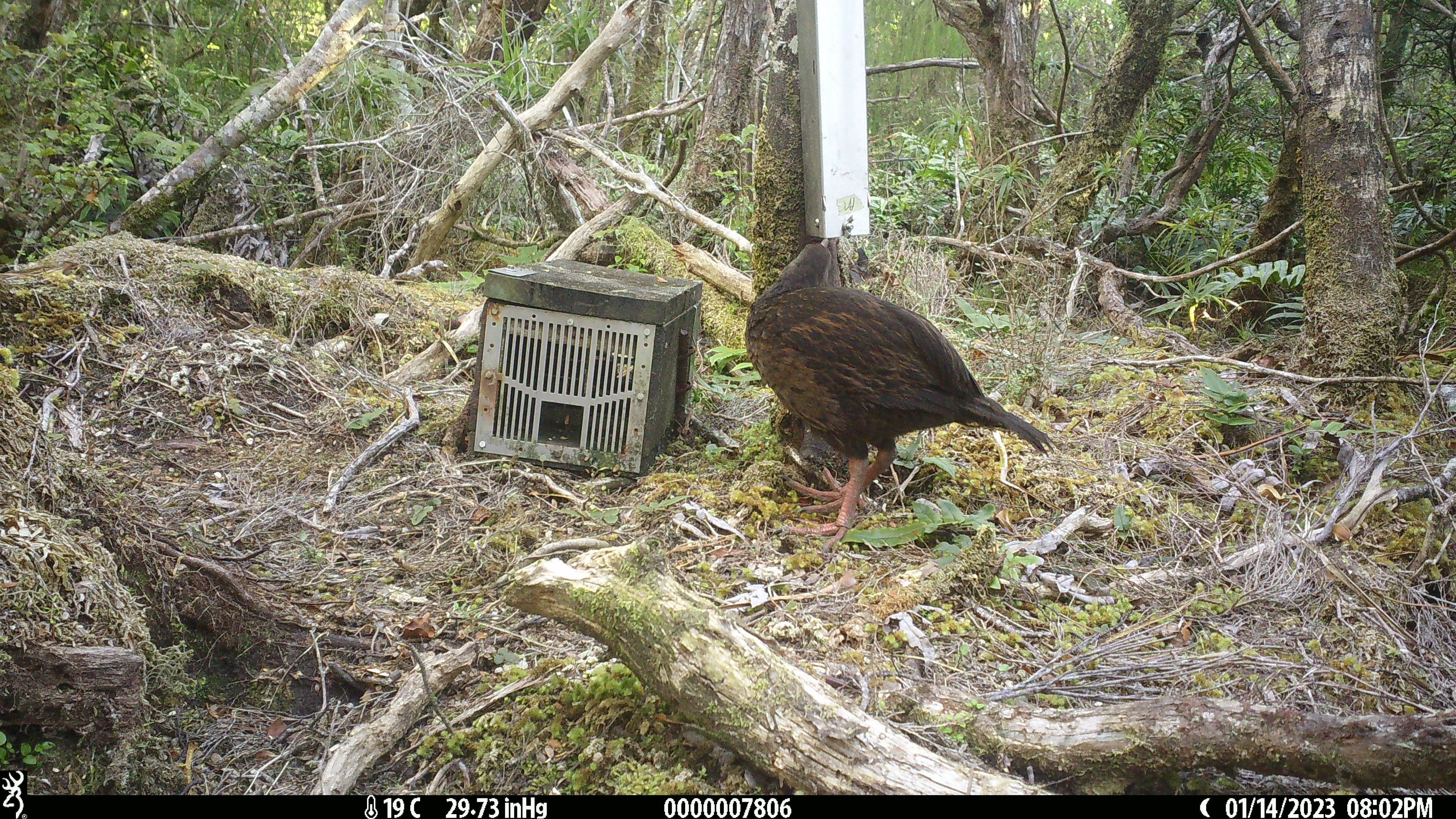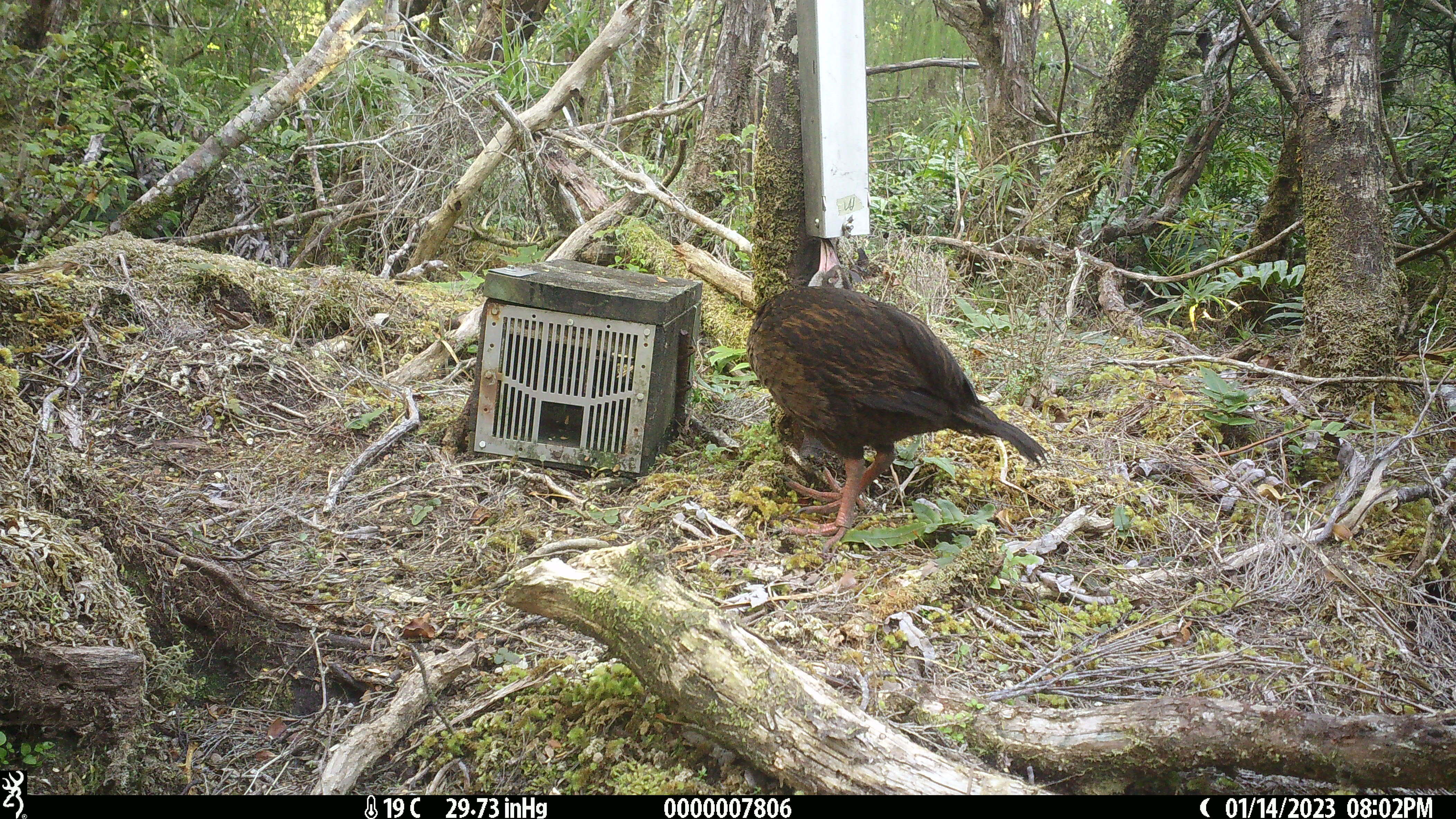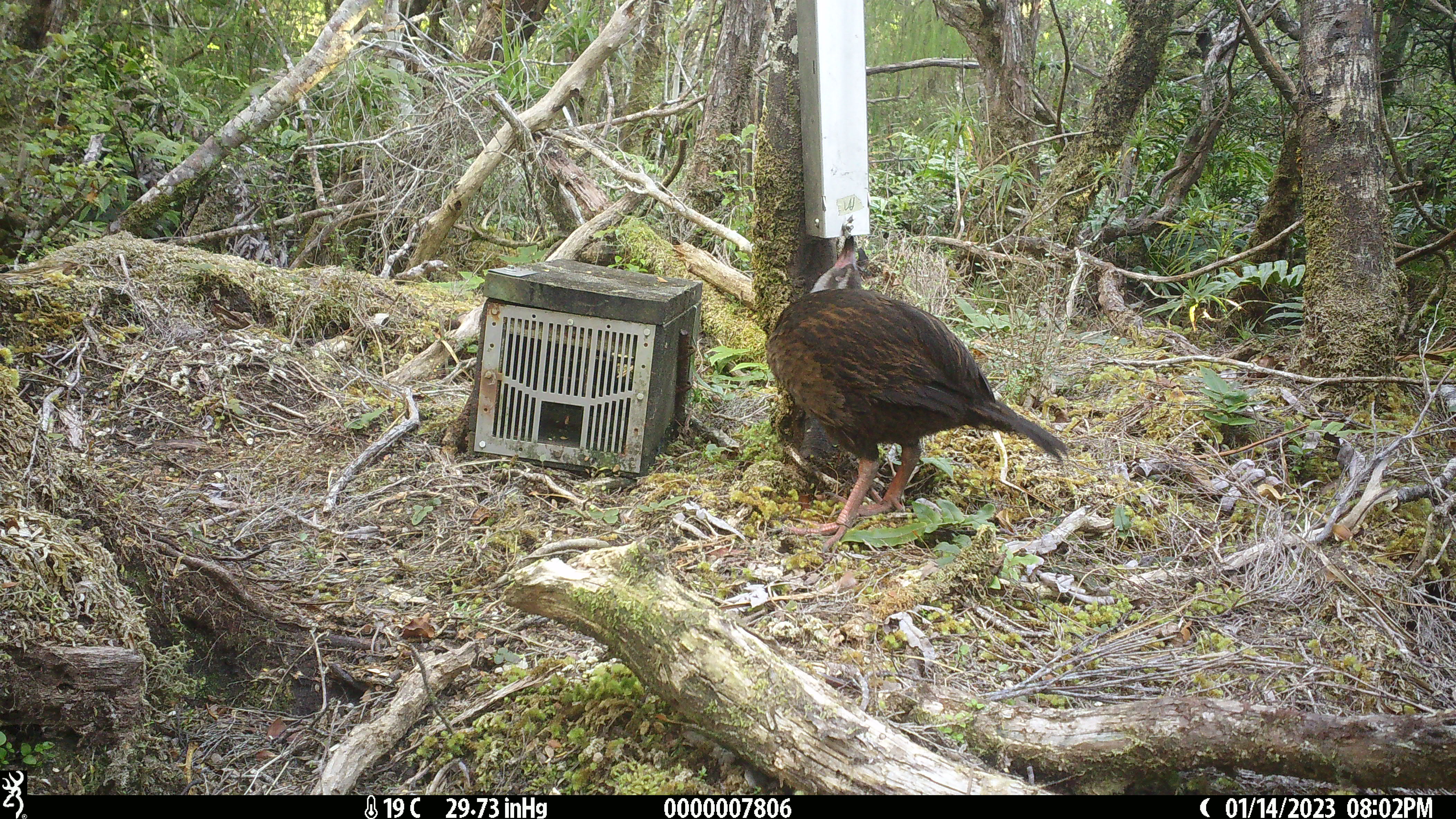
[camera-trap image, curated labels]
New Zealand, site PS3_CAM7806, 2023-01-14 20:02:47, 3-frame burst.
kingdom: Animalia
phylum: Chordata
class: Aves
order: Gruiformes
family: Rallidae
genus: Gallirallus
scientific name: Gallirallus australis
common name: weka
Weka (Gallirallus australis).